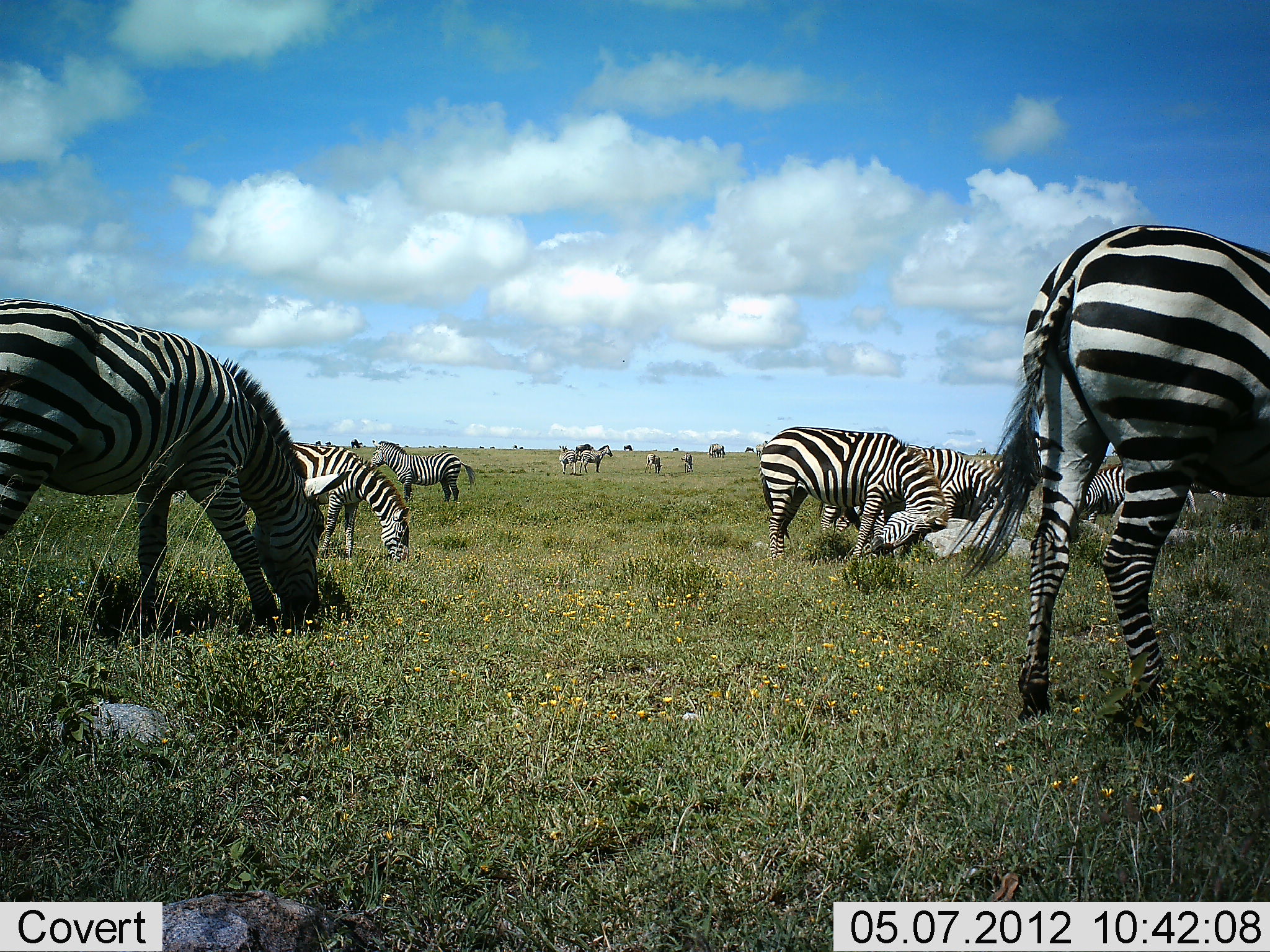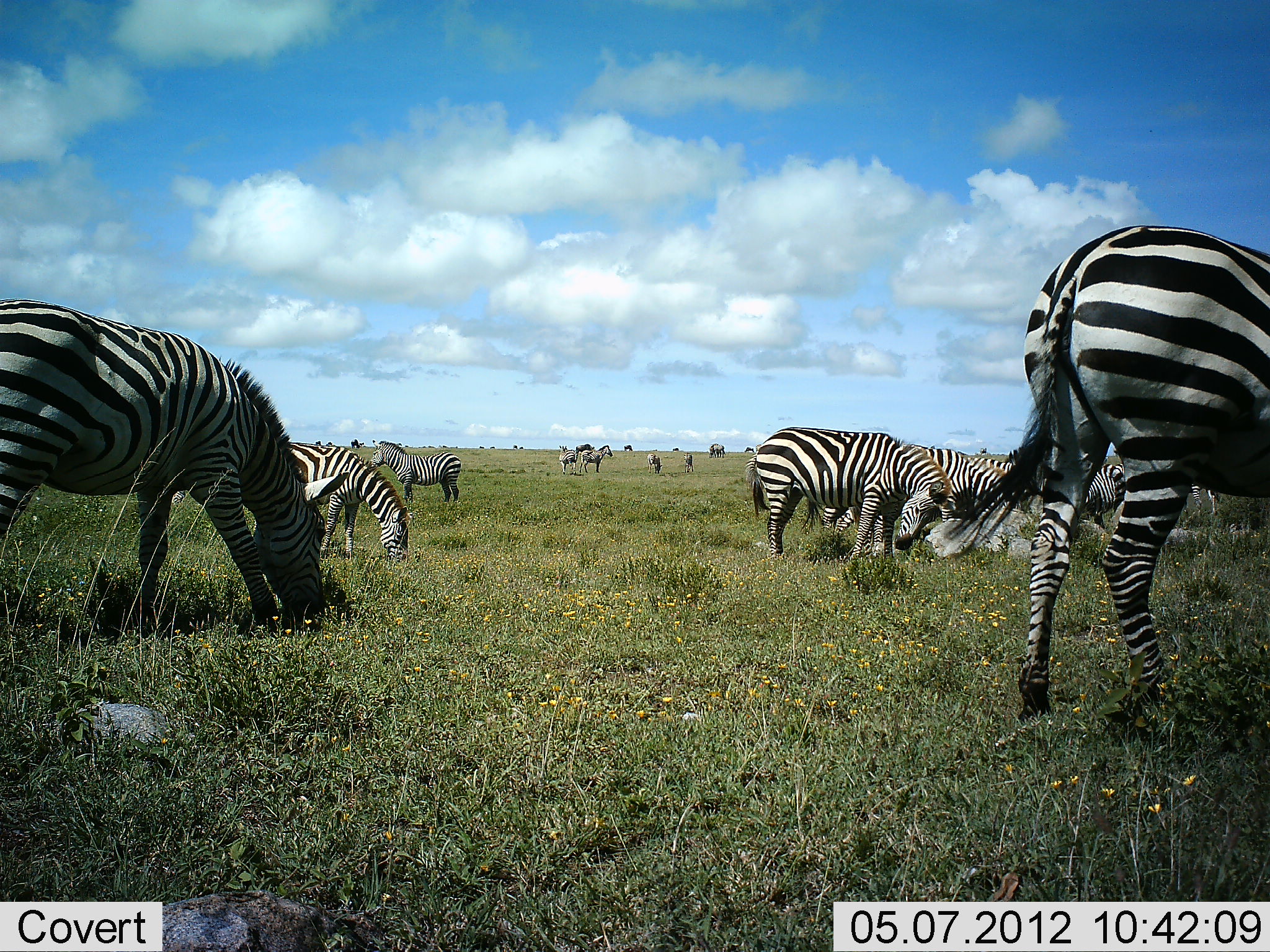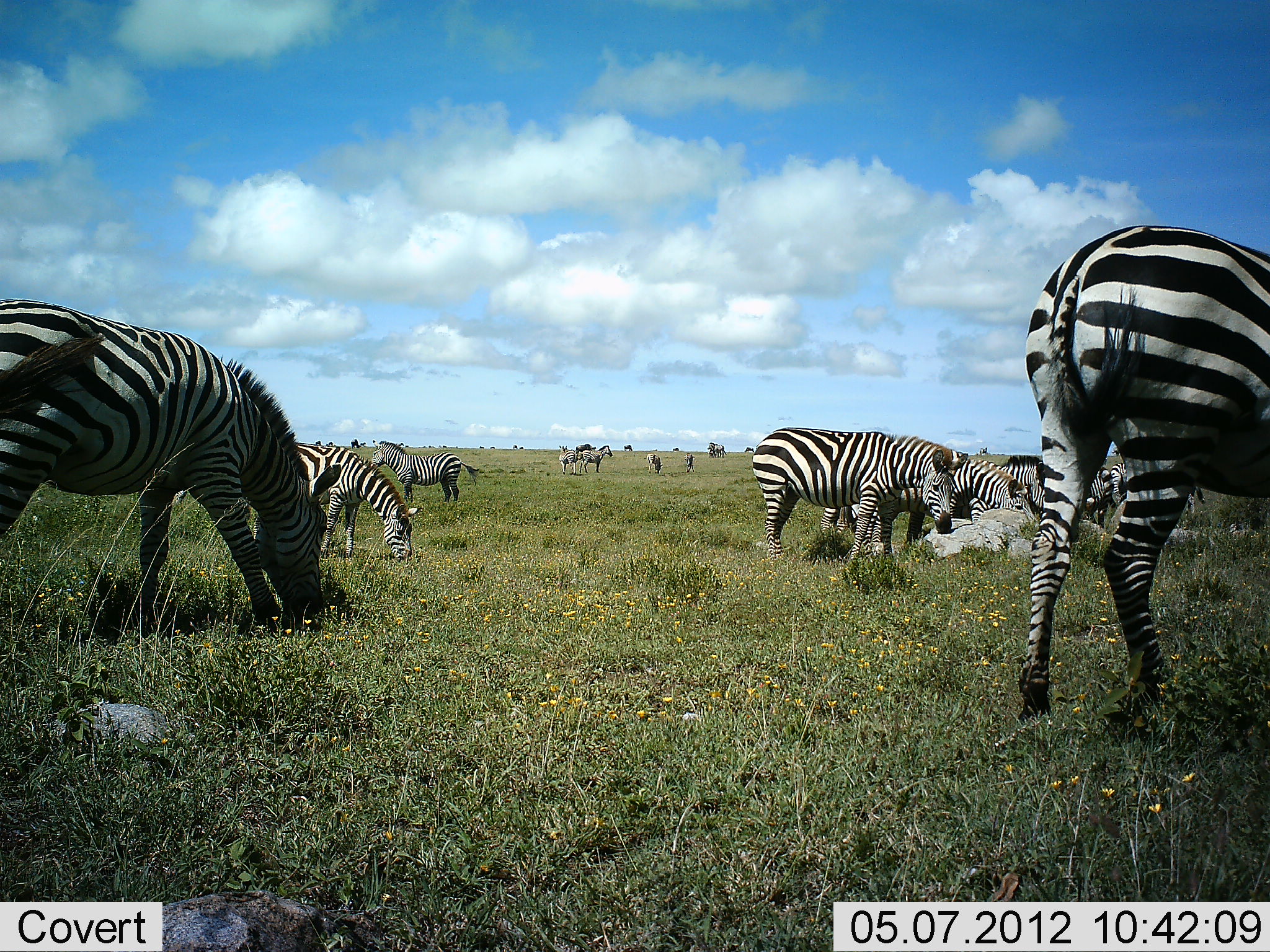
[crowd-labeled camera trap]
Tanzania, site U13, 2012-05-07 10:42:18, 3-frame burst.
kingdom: Animalia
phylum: Chordata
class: Mammalia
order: Perissodactyla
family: Equidae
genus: Equus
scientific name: Equus quagga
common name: plains zebra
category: zebra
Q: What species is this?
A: Zebra (plains zebra) (Equus quagga).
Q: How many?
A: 11-50.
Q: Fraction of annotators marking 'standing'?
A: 64%.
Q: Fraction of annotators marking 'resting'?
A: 9%.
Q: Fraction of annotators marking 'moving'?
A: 18%.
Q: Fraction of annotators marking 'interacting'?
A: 0%.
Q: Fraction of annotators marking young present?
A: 0%.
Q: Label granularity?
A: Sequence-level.